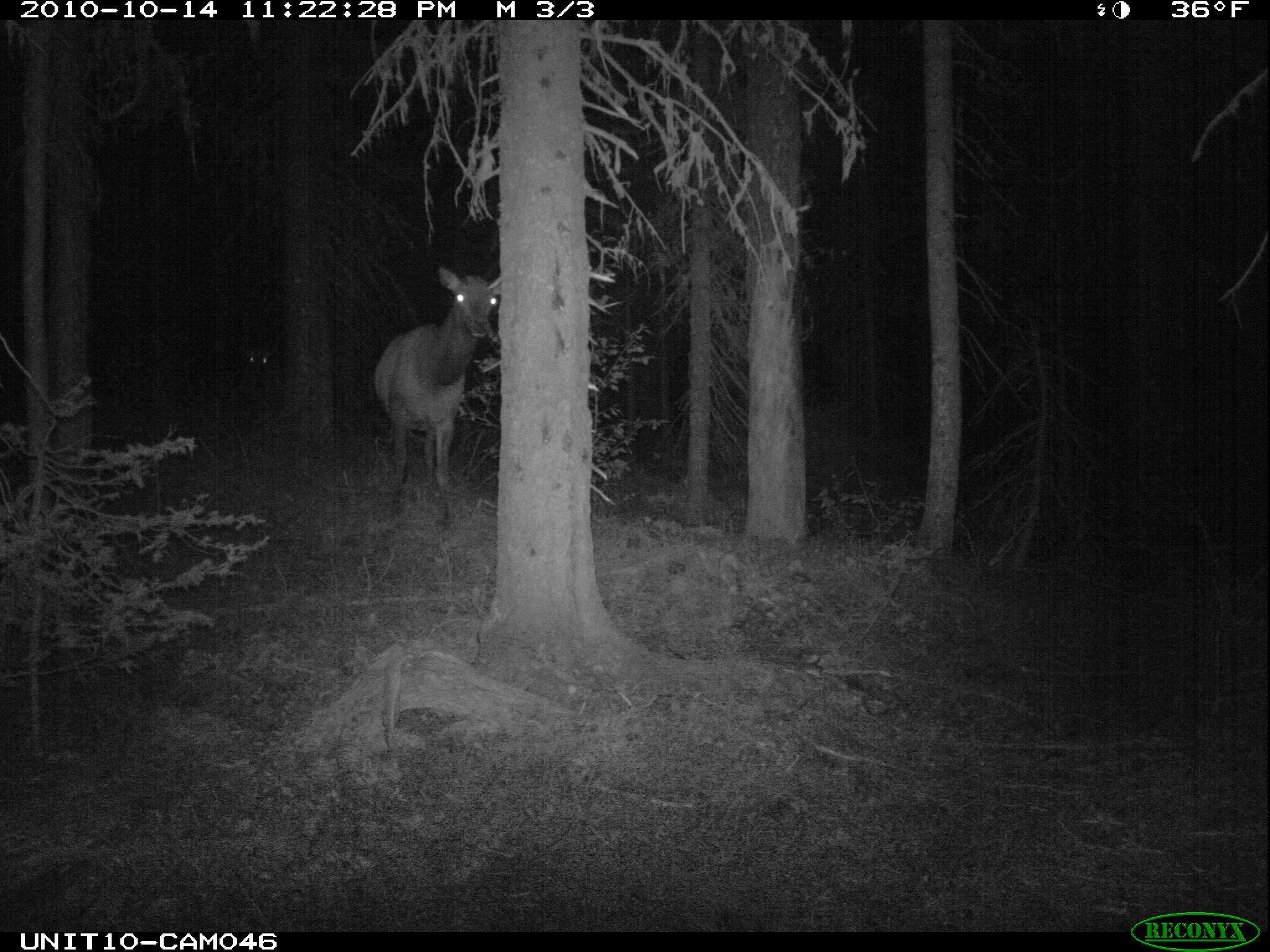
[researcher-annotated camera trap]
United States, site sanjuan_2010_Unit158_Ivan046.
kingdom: Animalia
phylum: Chordata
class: Mammalia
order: Artiodactyla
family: Cervidae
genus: Cervus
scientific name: Cervus elaphus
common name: red deer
Cervus elaphus (red deer).